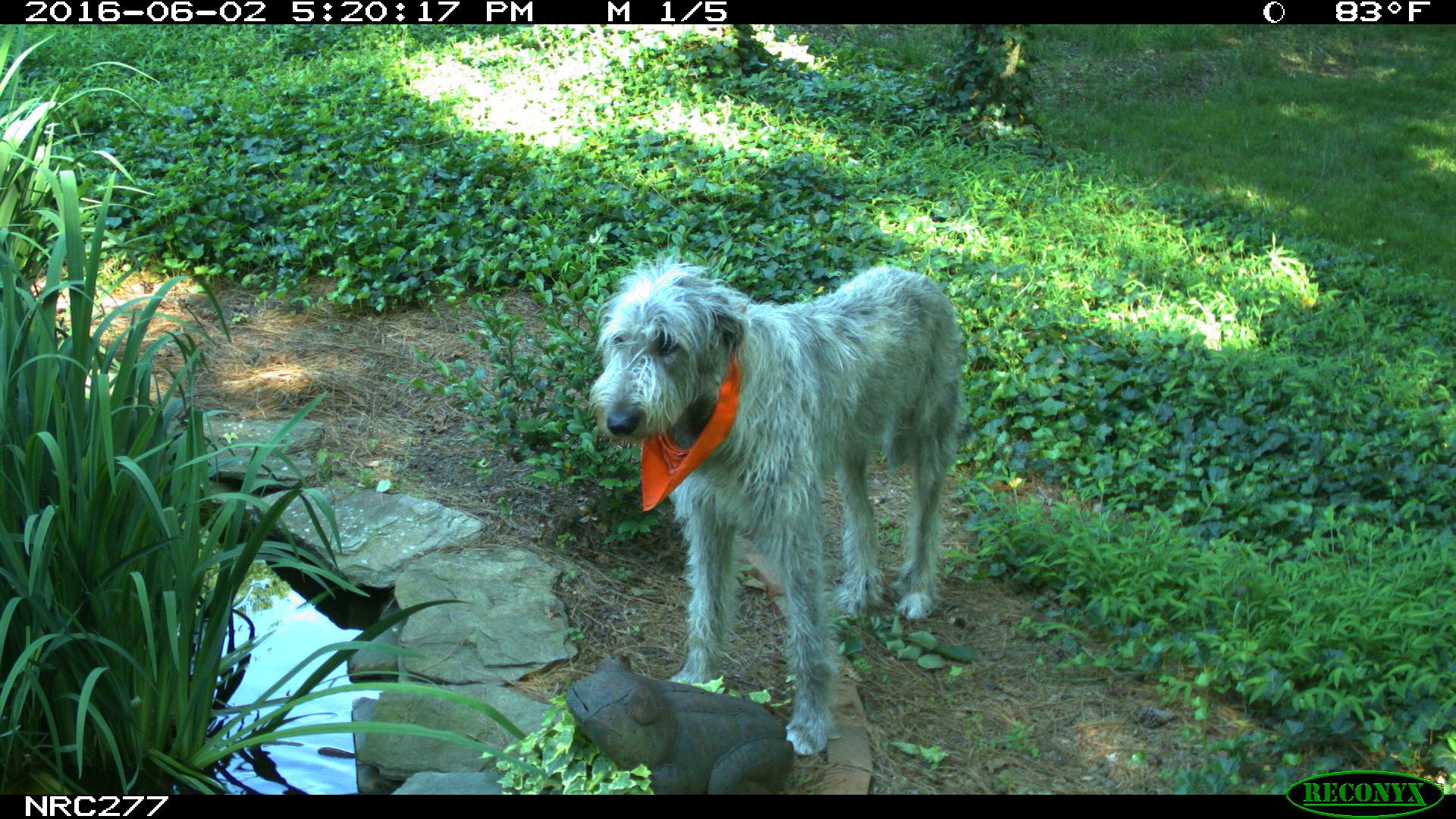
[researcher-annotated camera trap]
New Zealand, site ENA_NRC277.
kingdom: Animalia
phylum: Chordata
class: Mammalia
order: Carnivora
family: Canidae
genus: Canis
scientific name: Canis familiaris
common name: domestic dog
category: dog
Dog (domestic dog) (Canis familiaris).